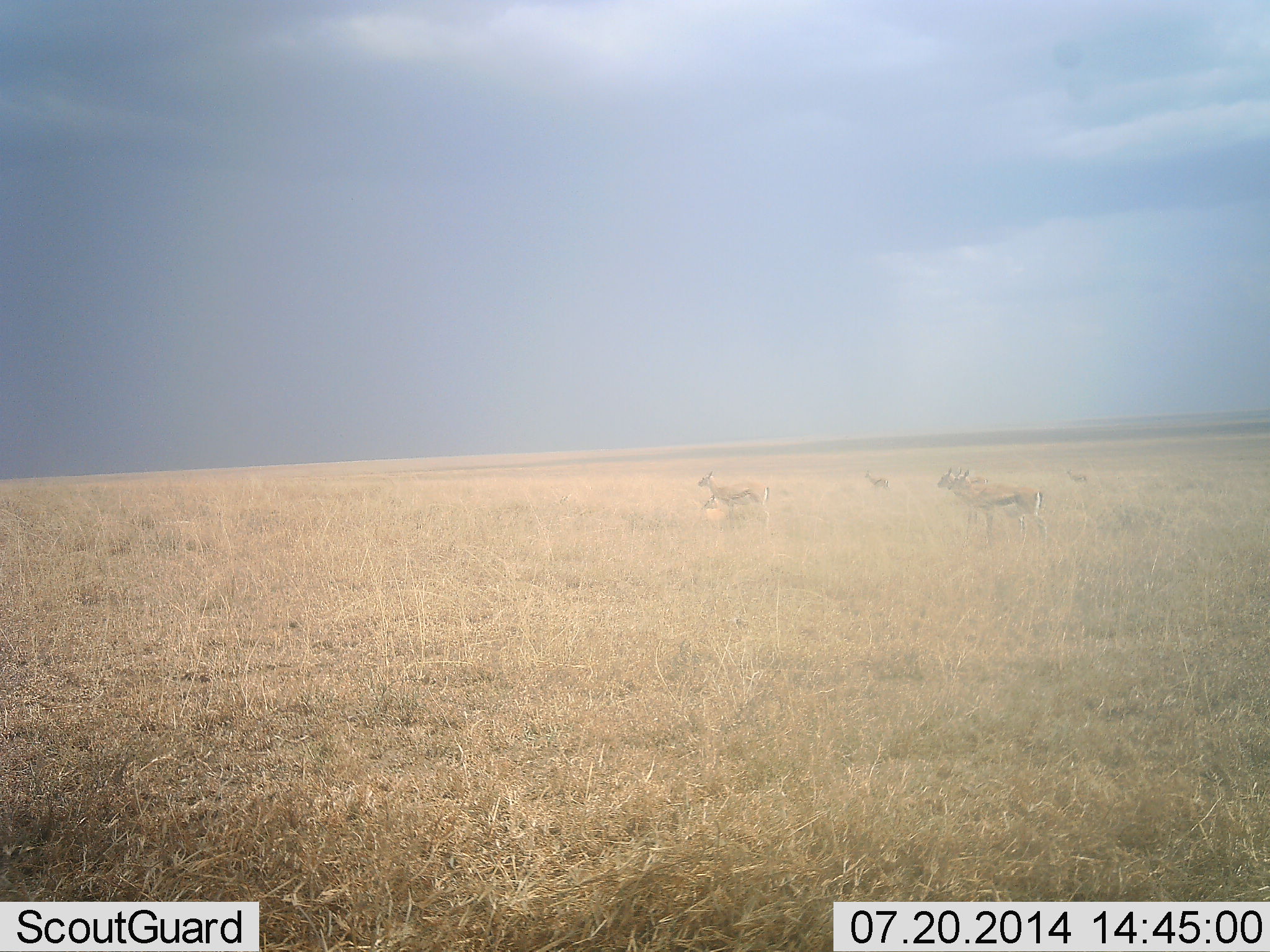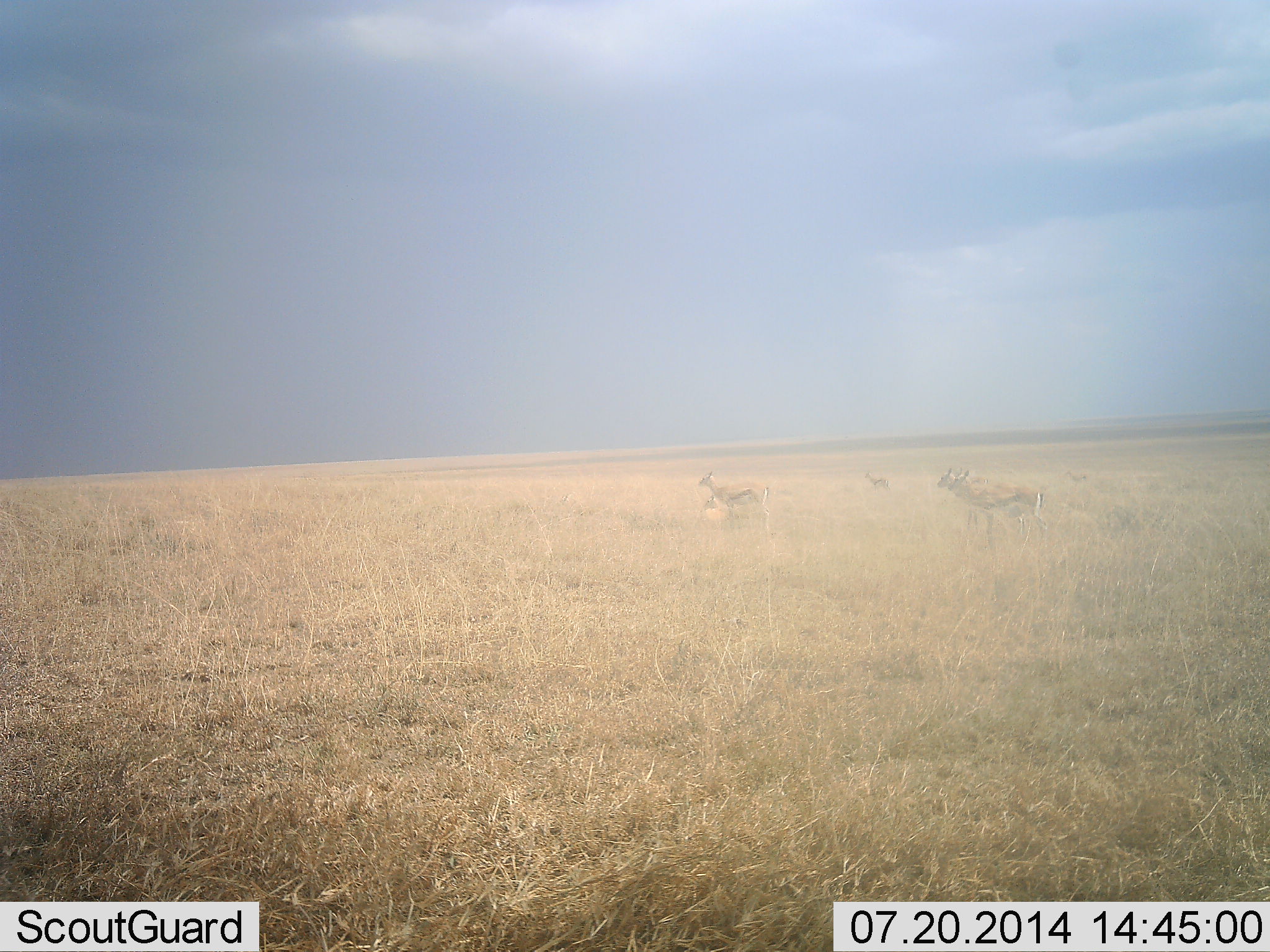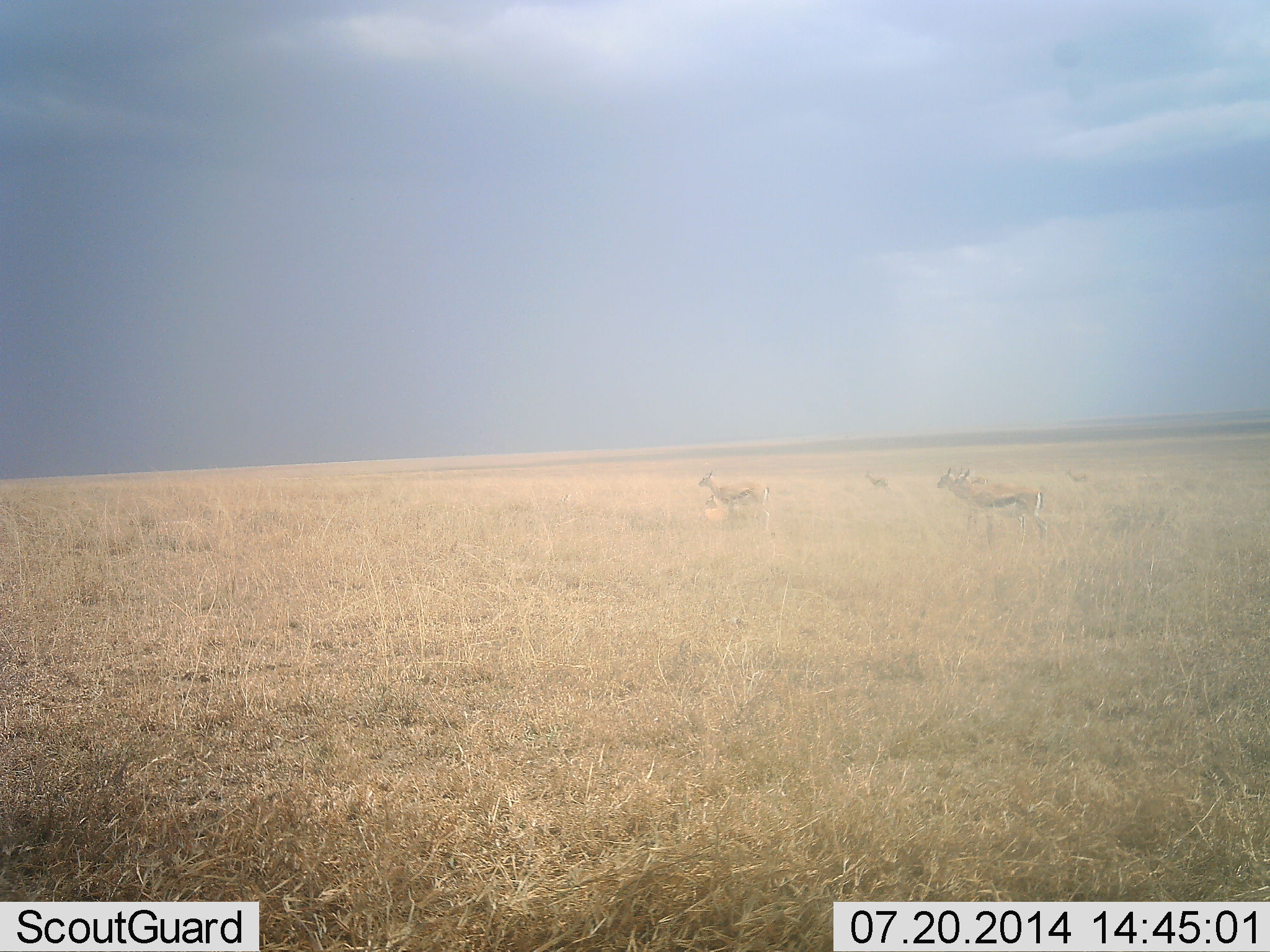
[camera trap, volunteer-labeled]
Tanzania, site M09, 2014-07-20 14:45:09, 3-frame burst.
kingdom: Animalia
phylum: Chordata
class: Mammalia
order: Artiodactyla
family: Bovidae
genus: Eudorcas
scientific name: Eudorcas thomsonii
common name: thomson's gazelle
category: gazellethomsons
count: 5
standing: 70%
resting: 0%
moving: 20%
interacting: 0%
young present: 10%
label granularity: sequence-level